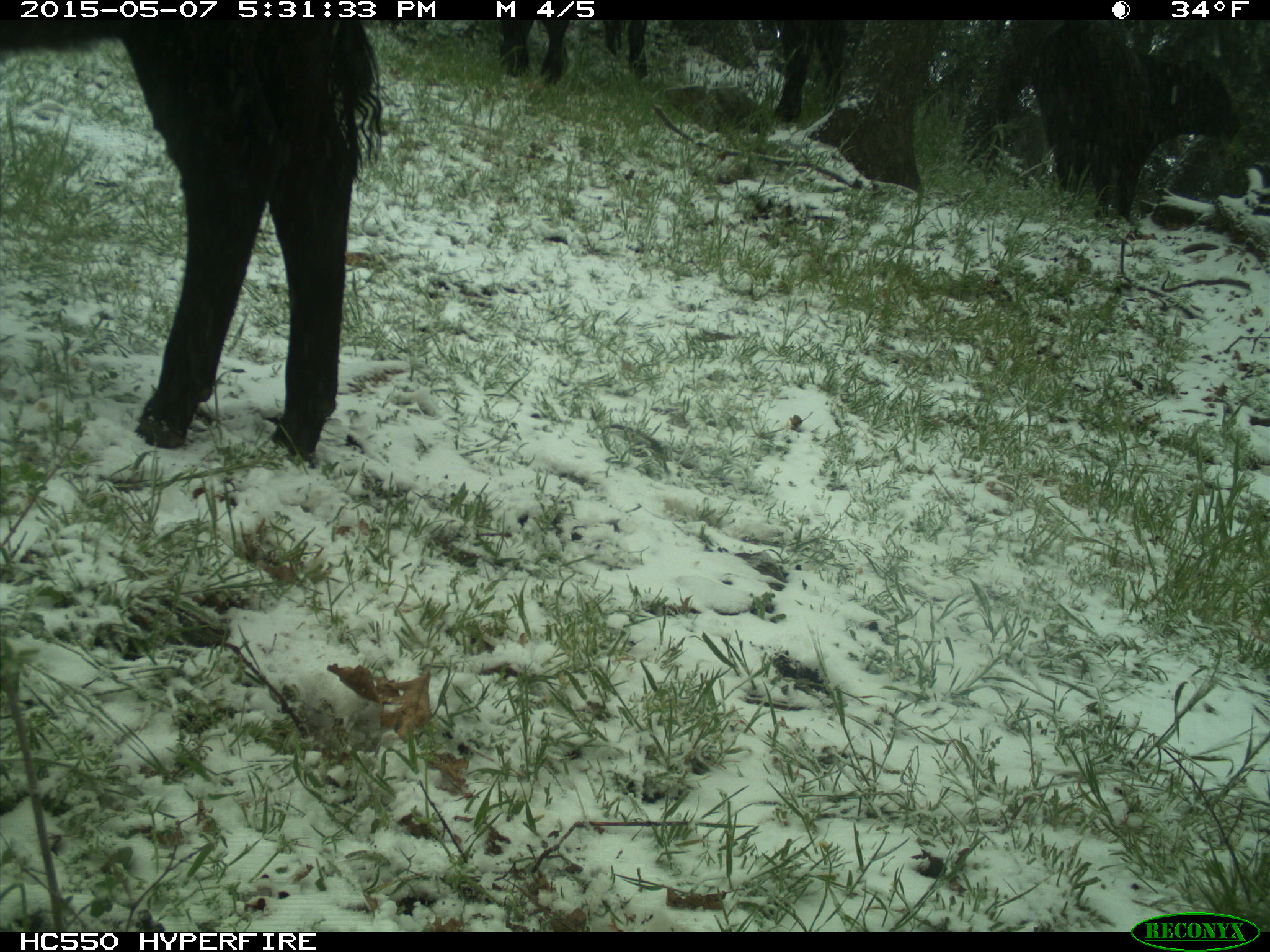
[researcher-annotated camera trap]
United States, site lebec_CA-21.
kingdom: Animalia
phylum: Chordata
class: Mammalia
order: Artiodactyla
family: Bovidae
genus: Bos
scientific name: Bos taurus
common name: domestic cow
Bos taurus (domestic cow).